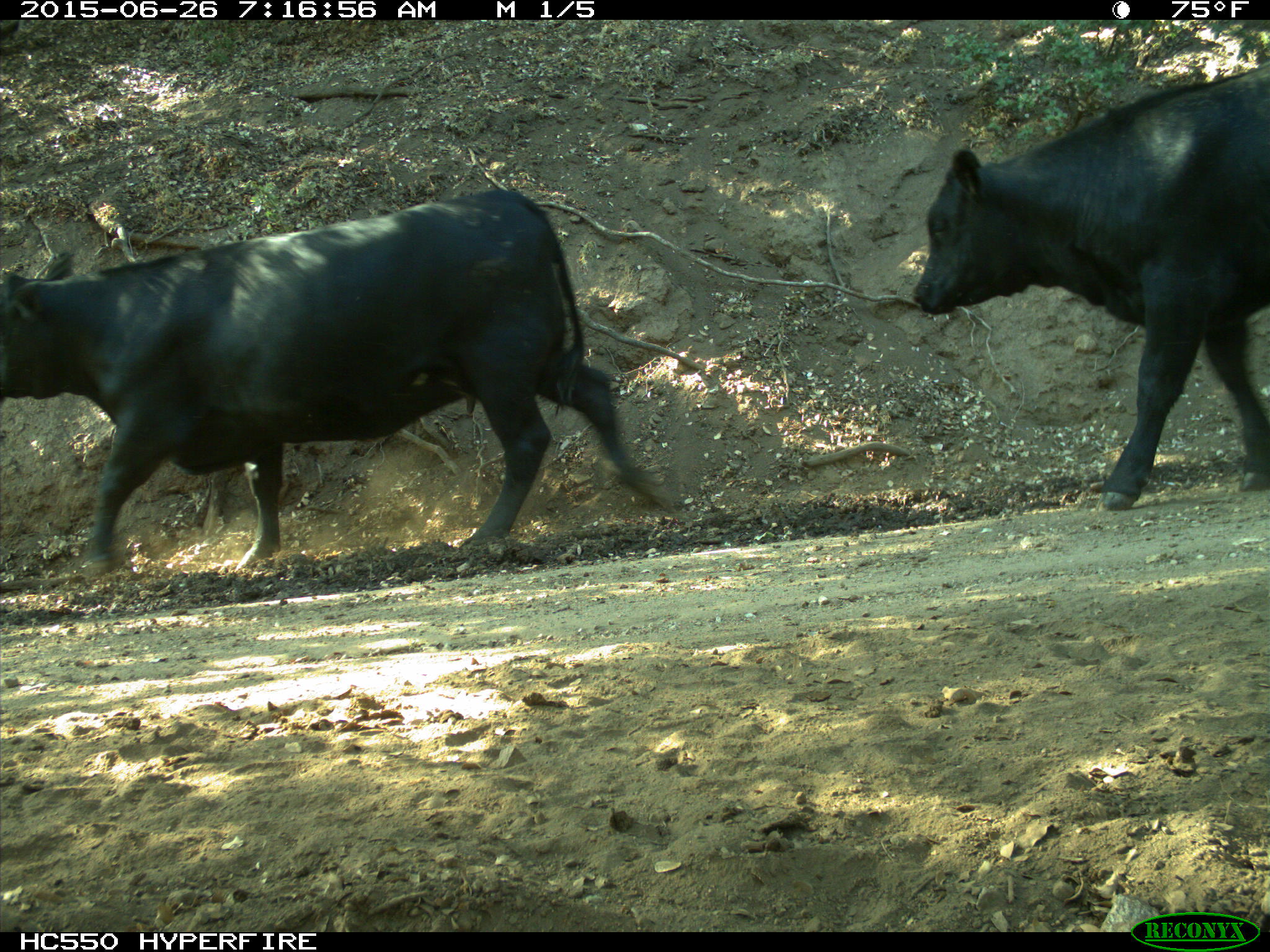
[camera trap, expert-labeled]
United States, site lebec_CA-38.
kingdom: Animalia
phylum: Chordata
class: Mammalia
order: Artiodactyla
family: Bovidae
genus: Bos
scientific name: Bos taurus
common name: domestic cow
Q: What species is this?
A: Bos taurus (domestic cow).